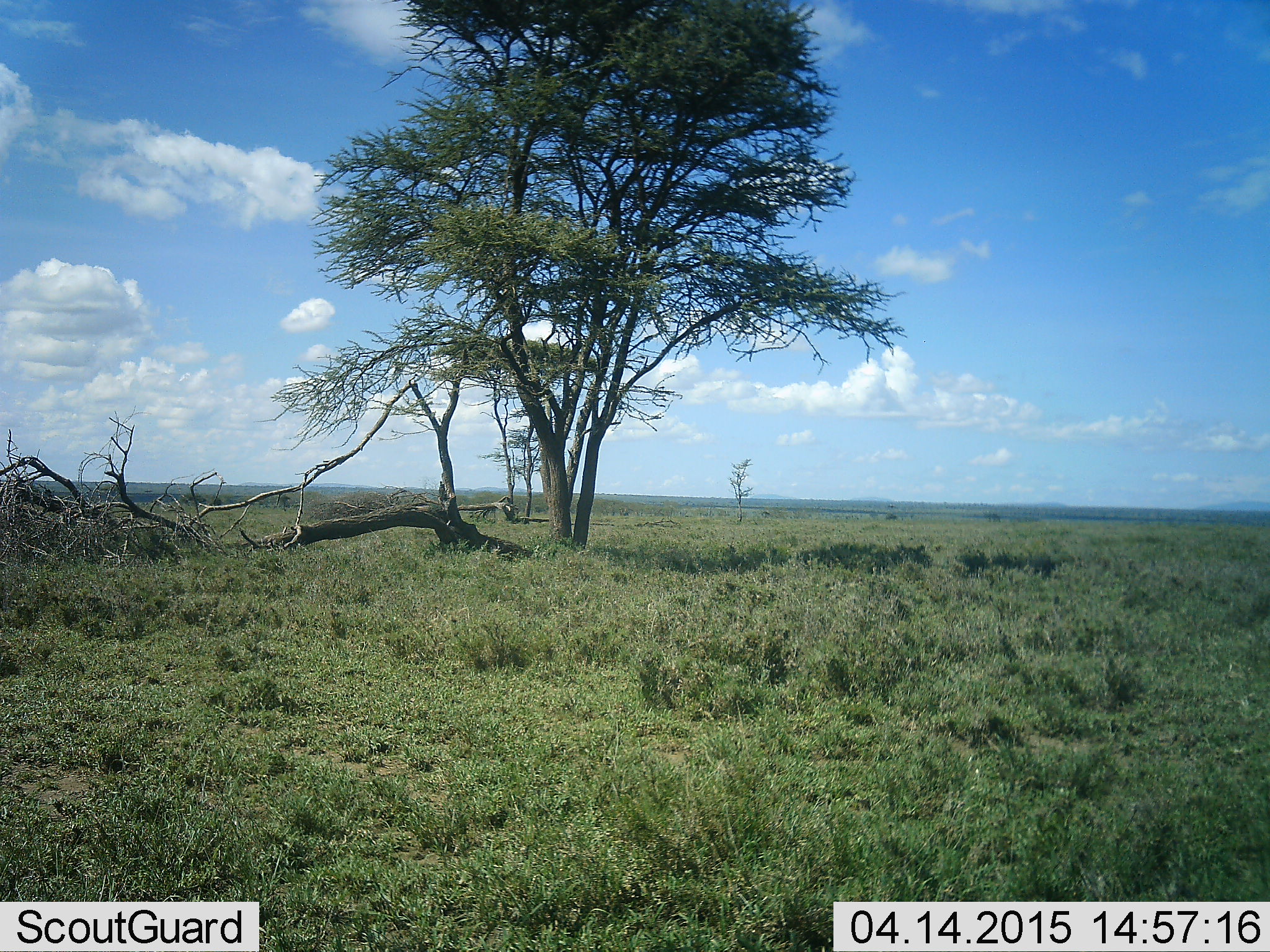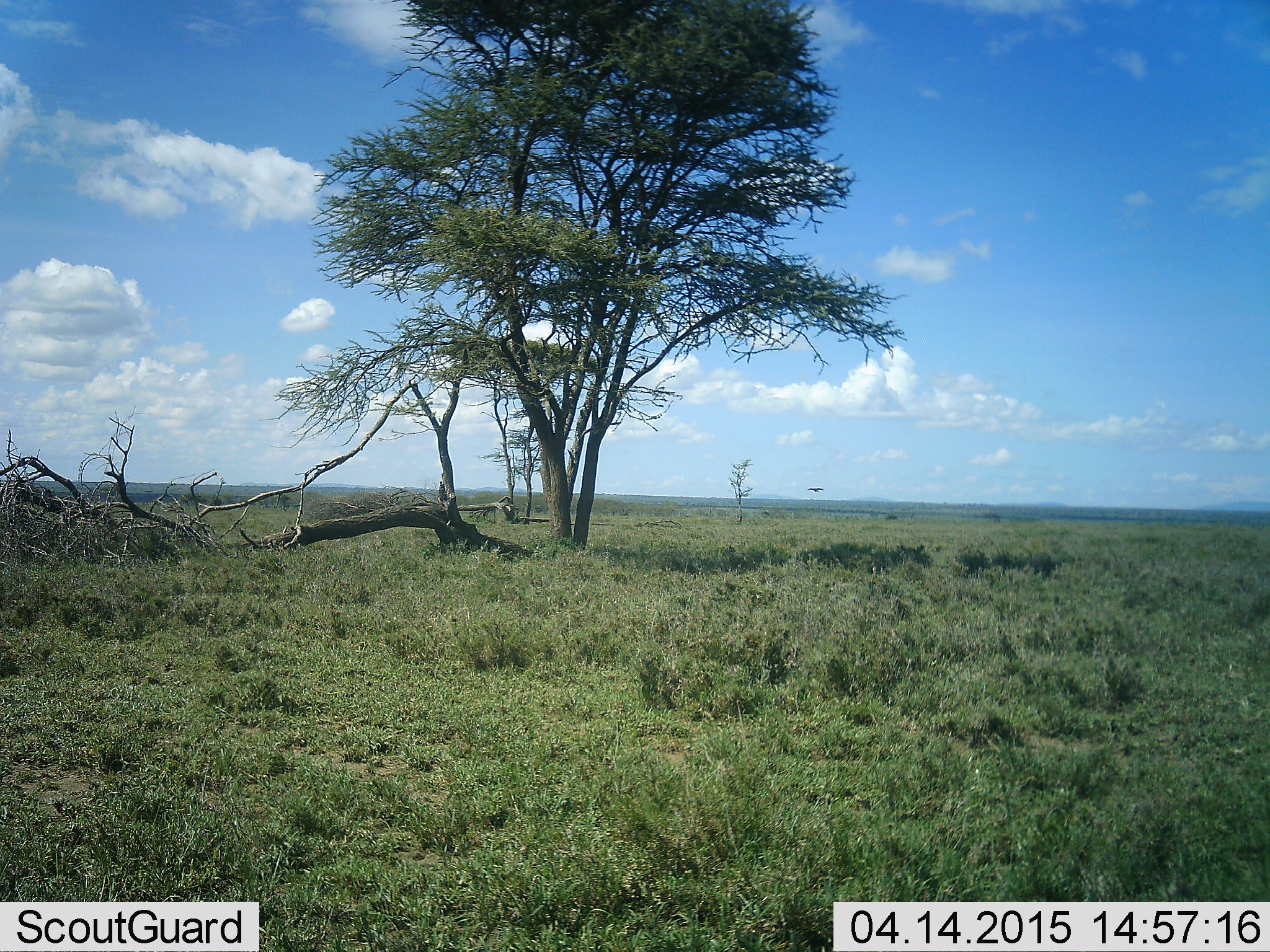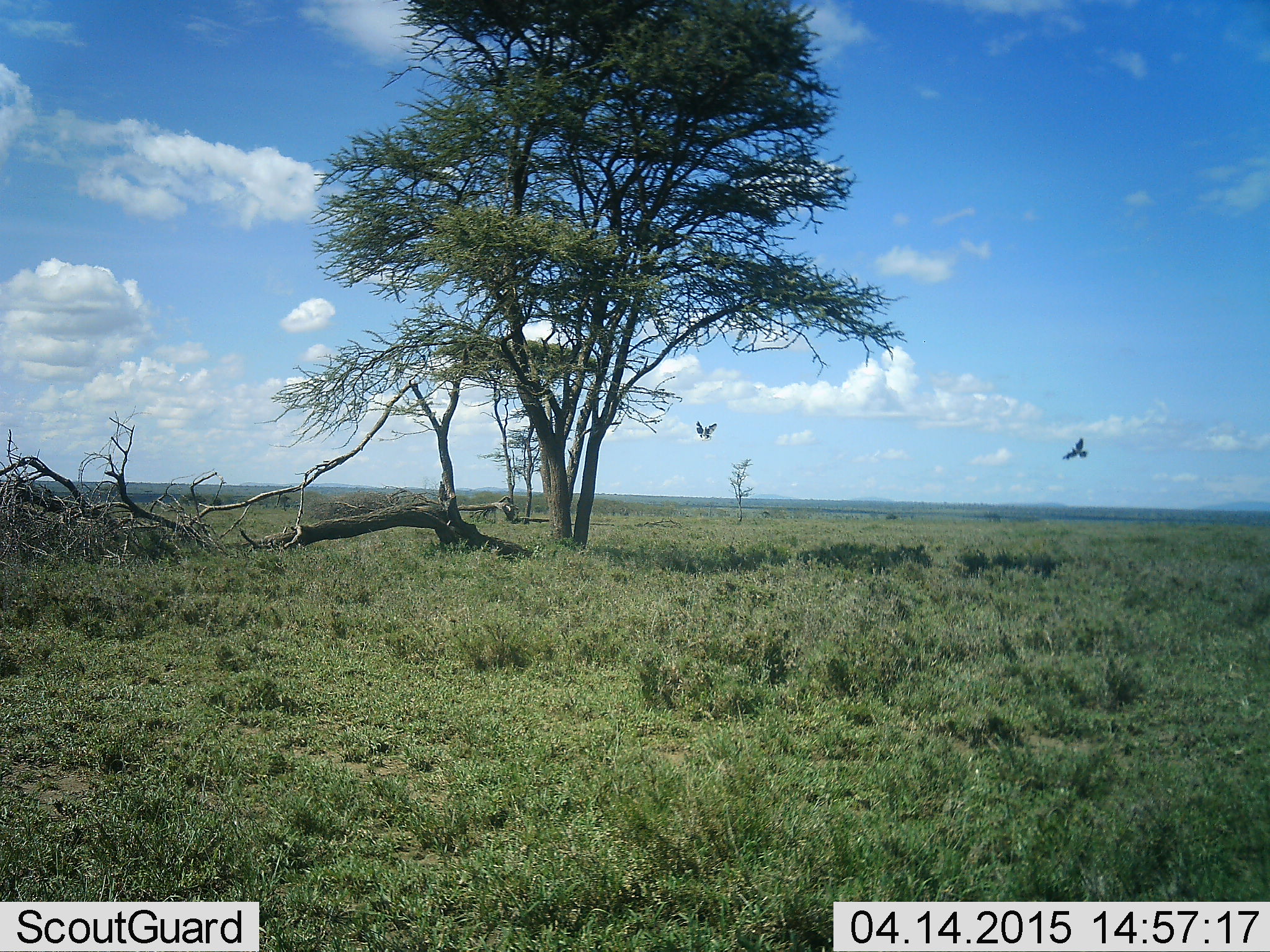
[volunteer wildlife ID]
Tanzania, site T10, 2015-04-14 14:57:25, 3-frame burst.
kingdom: Animalia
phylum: Chordata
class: Aves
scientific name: Aves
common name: bird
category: otherbird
Otherbird (bird) (Aves), count 2. Behavior (volunteer vote fractions): standing 0%, resting 0%, moving 100%, interacting 0%. Young present (vote fraction): 0%. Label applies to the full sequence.